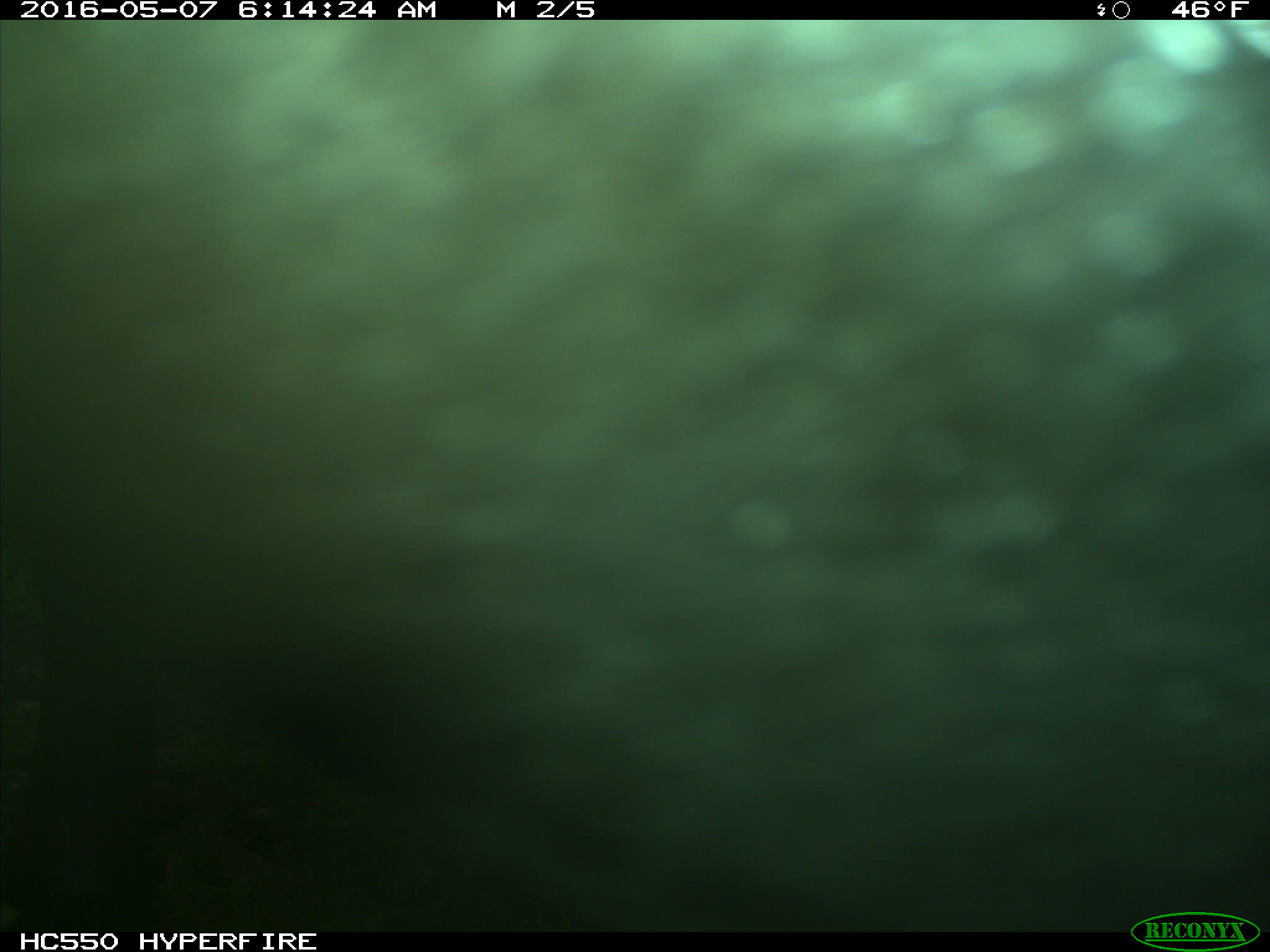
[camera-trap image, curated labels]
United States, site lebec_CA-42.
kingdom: Animalia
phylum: Chordata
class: Mammalia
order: Artiodactyla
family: Bovidae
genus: Bos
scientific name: Bos taurus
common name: domestic cow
Bos taurus (domestic cow).